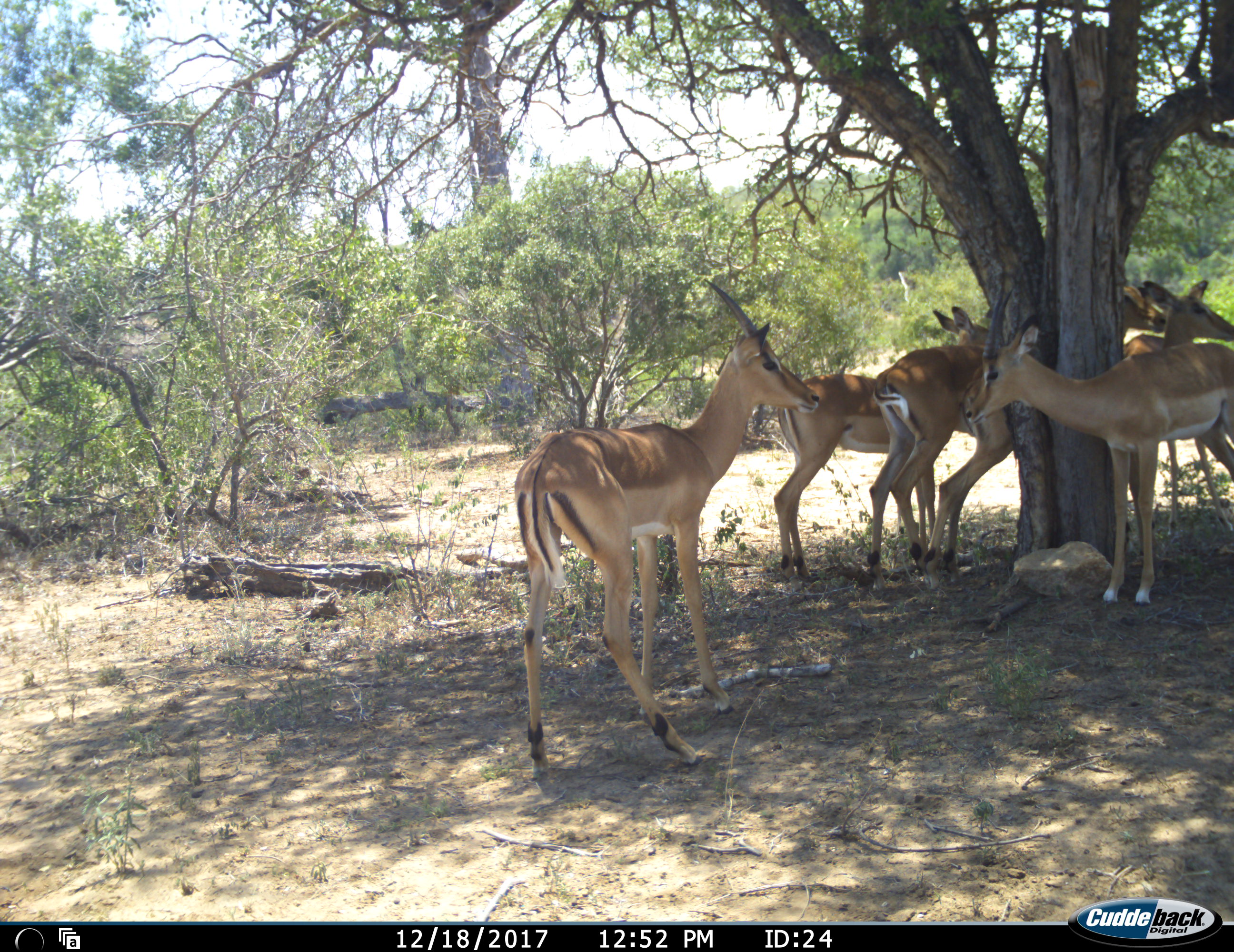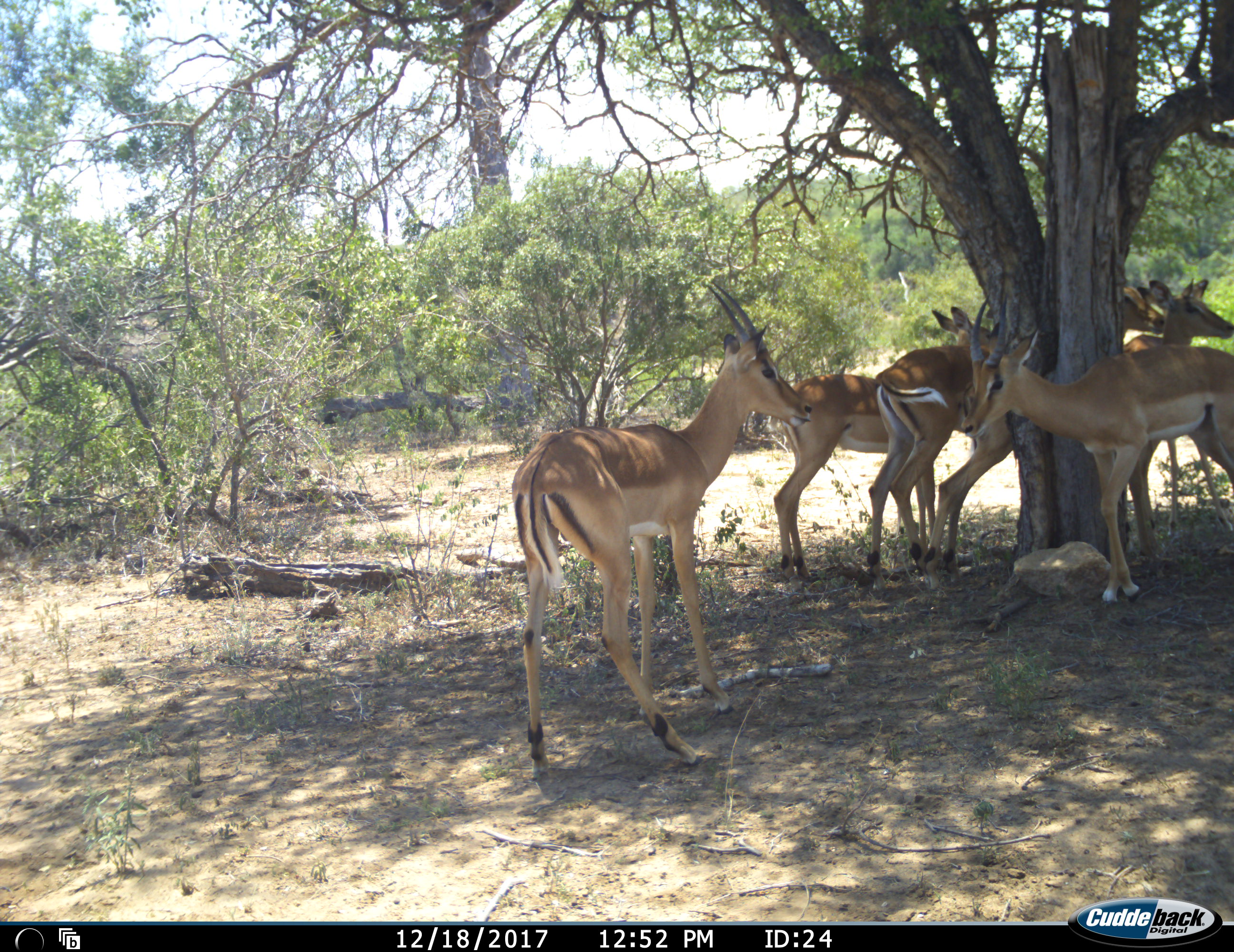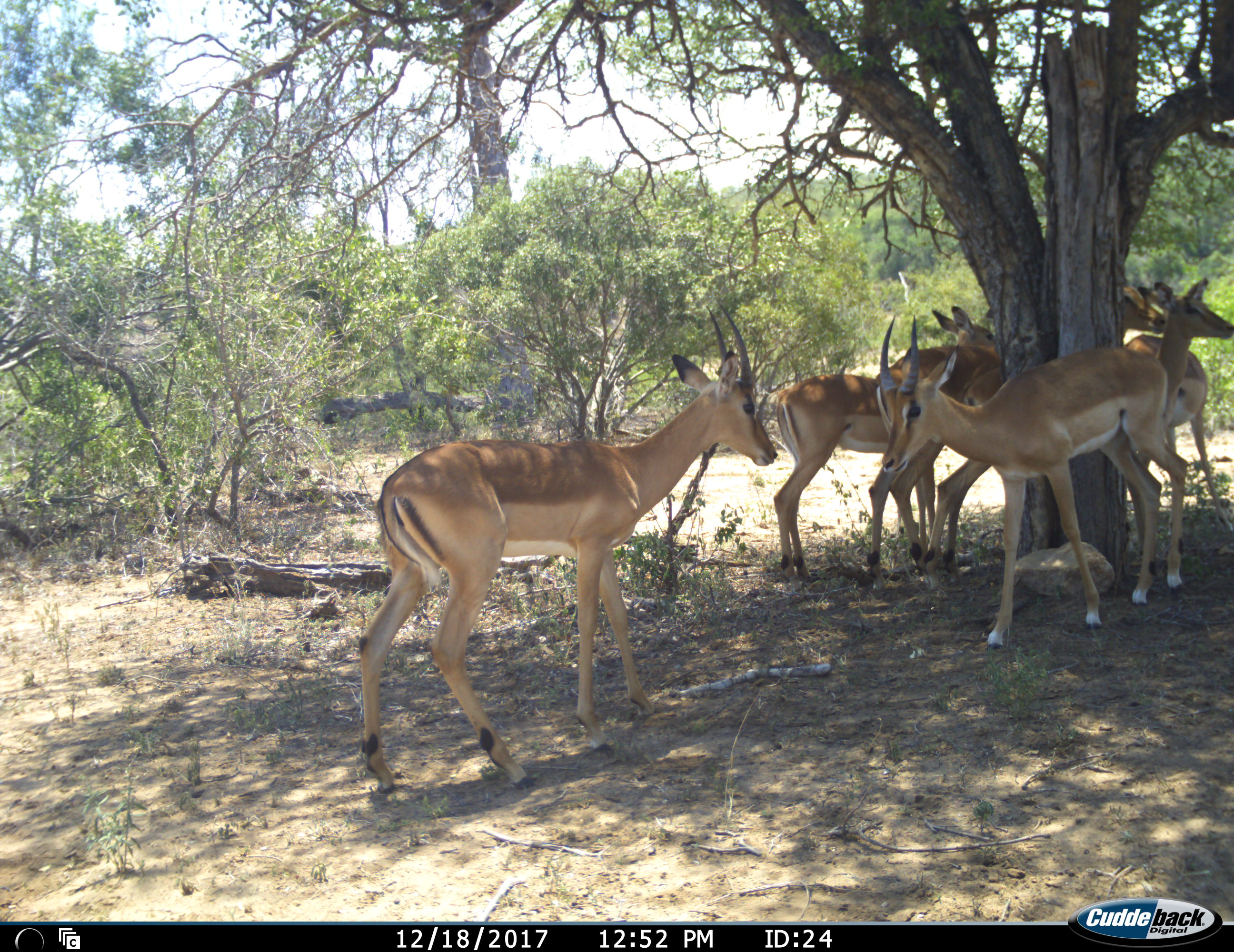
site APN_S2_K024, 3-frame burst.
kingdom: Animalia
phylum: Chordata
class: Mammalia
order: Artiodactyla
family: Bovidae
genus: Aepyceros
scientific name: Aepyceros melampus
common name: impala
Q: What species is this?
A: Impala (Aepyceros melampus).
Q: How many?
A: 7.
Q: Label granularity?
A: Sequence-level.